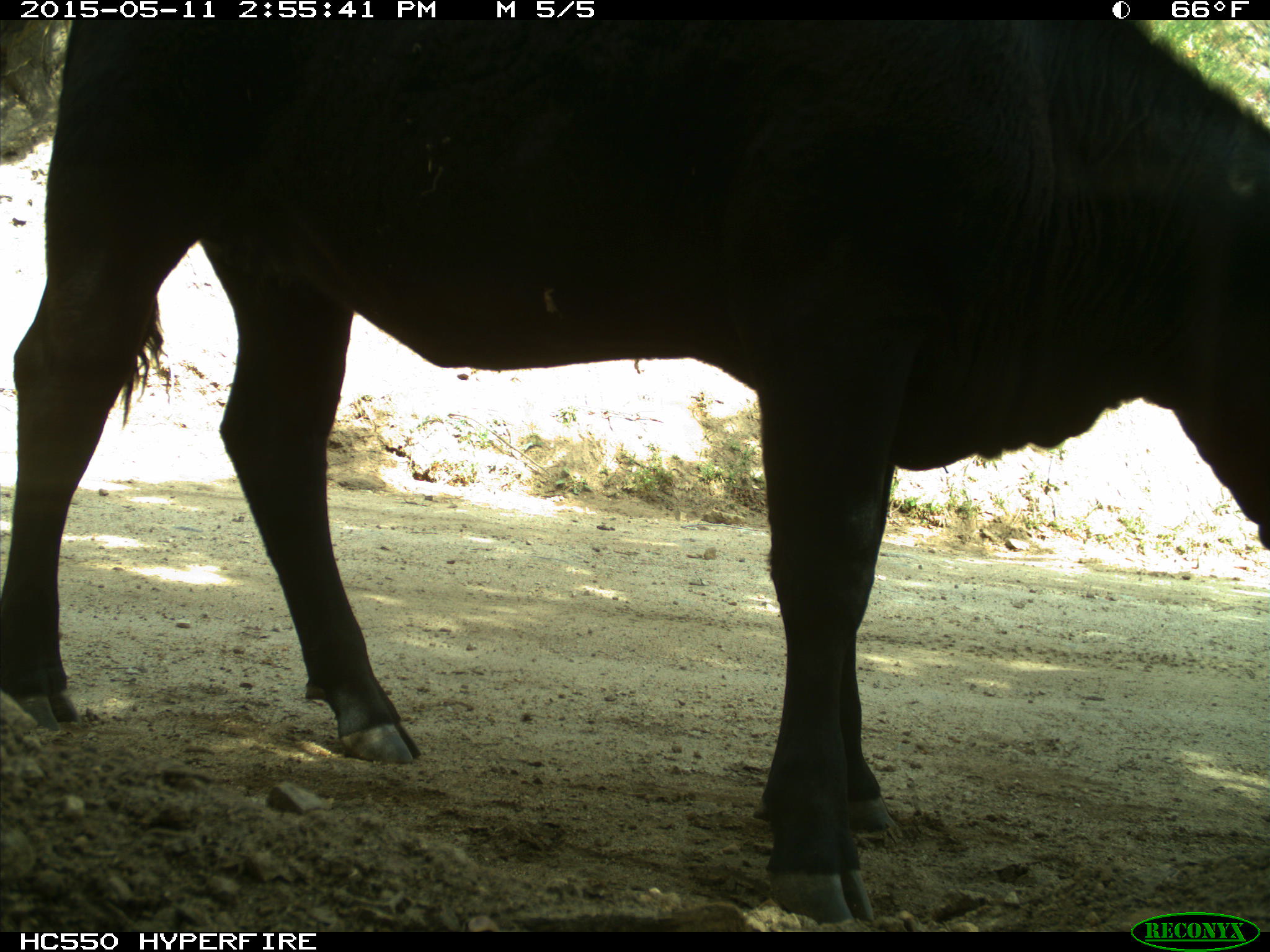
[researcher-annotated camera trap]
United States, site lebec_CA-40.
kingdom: Animalia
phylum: Chordata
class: Mammalia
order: Artiodactyla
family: Bovidae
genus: Bos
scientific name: Bos taurus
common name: domestic cow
Bos taurus (domestic cow).